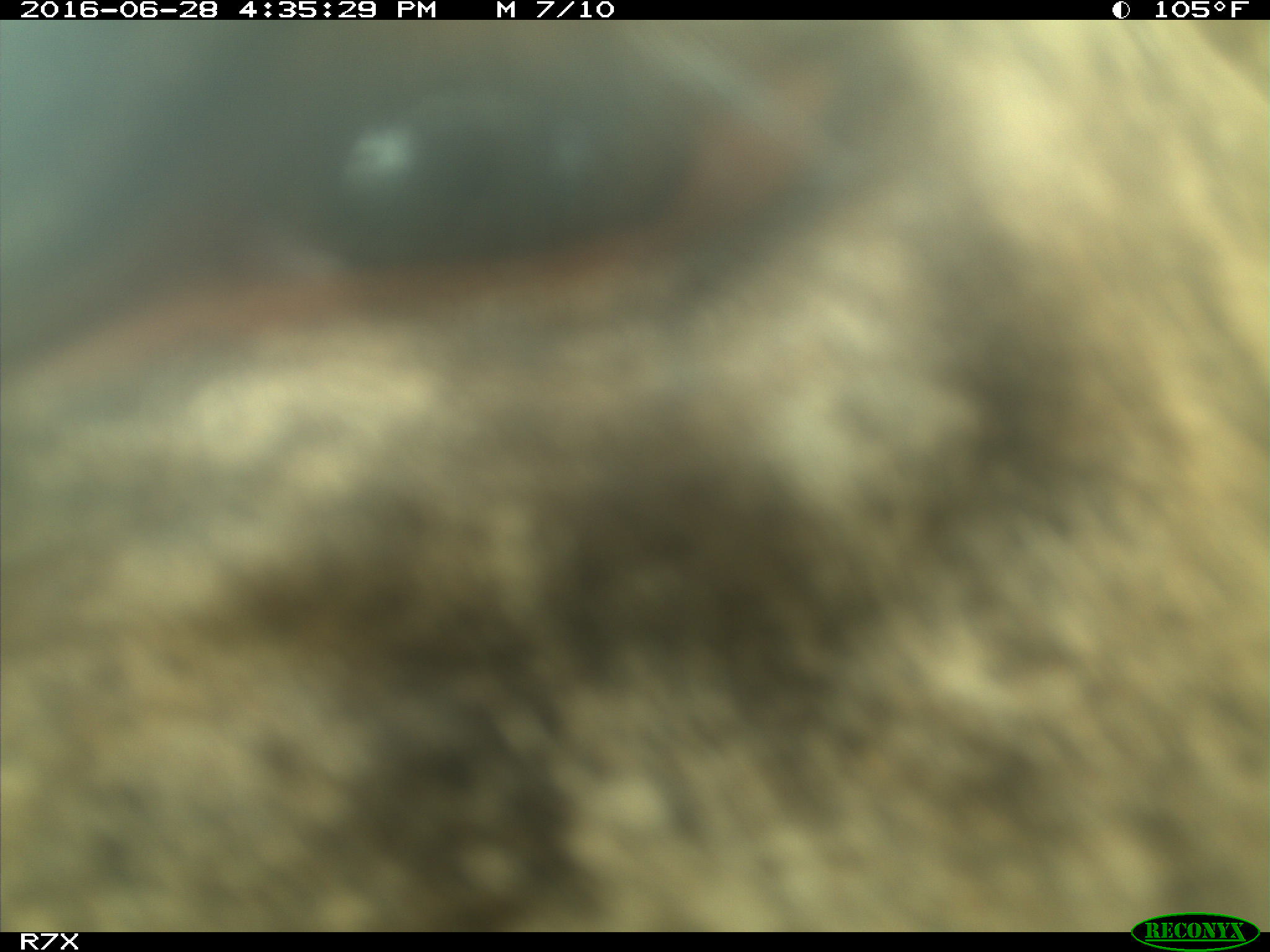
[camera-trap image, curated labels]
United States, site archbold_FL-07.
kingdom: Animalia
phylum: Chordata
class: Mammalia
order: Artiodactyla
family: Bovidae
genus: Bos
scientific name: Bos taurus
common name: domestic cow